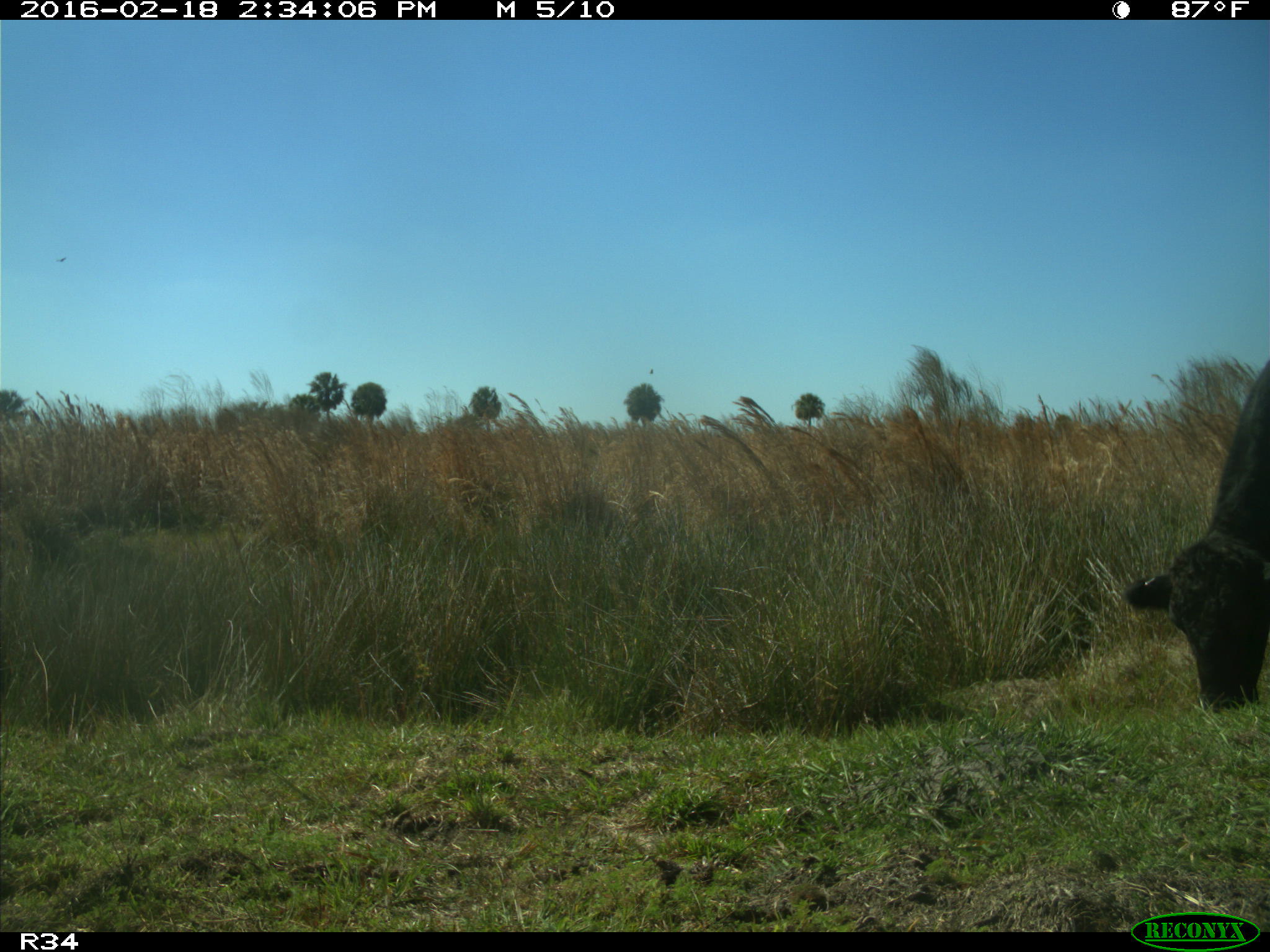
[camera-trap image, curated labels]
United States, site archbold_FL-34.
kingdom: Animalia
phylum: Chordata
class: Mammalia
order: Artiodactyla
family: Bovidae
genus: Bos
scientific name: Bos taurus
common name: domestic cow